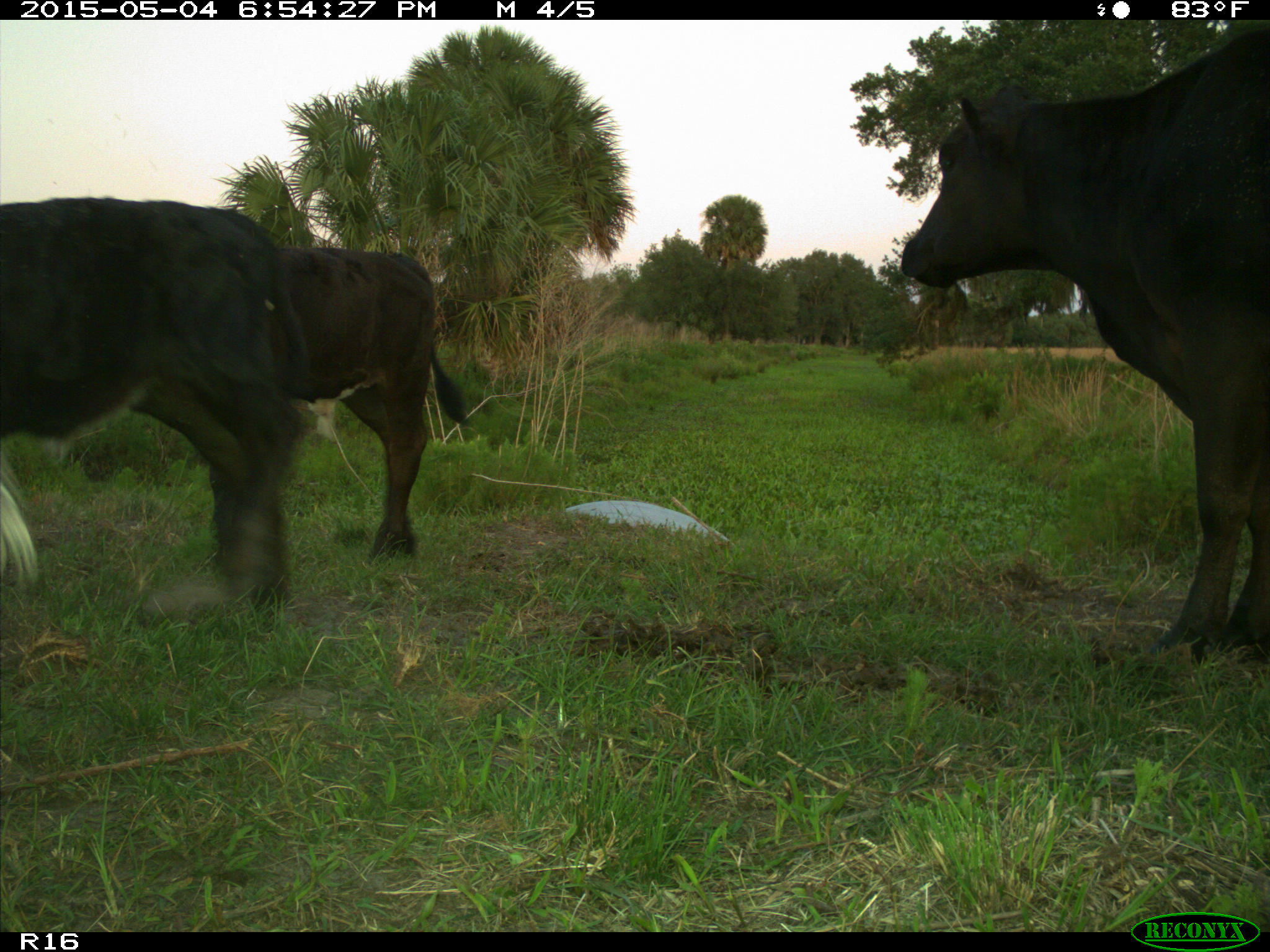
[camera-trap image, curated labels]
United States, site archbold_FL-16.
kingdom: Animalia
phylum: Chordata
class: Mammalia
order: Artiodactyla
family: Bovidae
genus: Bos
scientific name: Bos taurus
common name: domestic cow